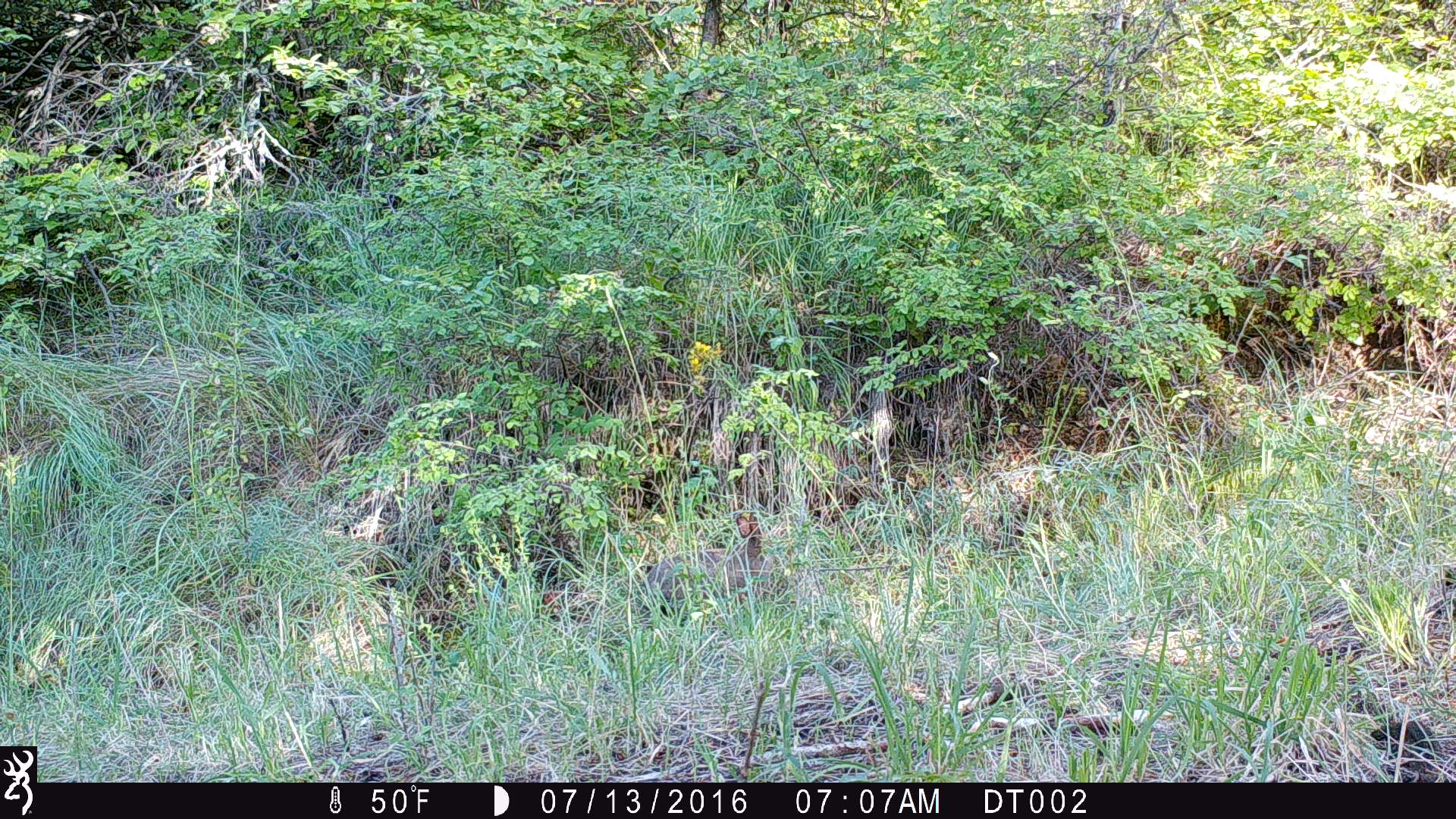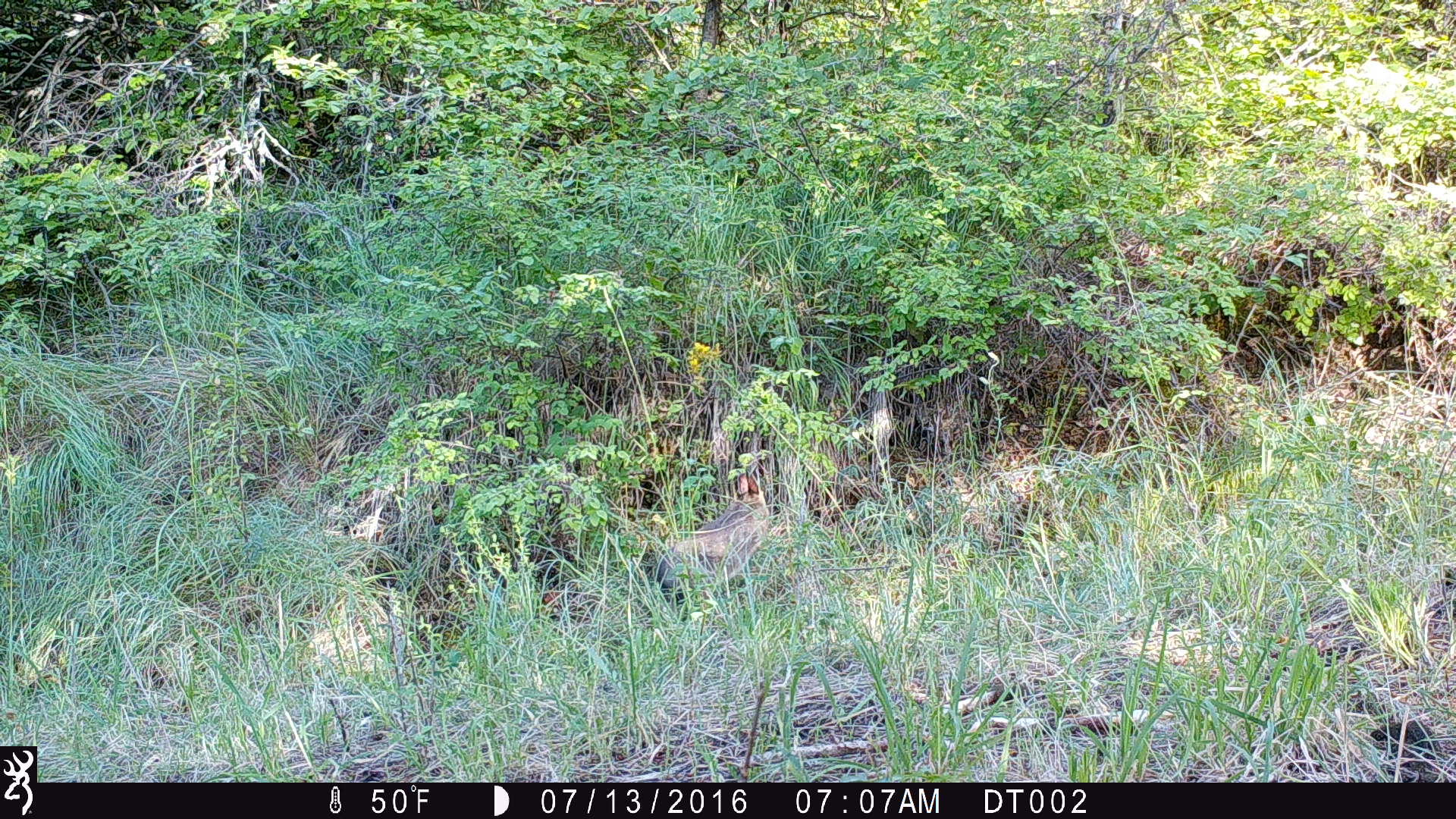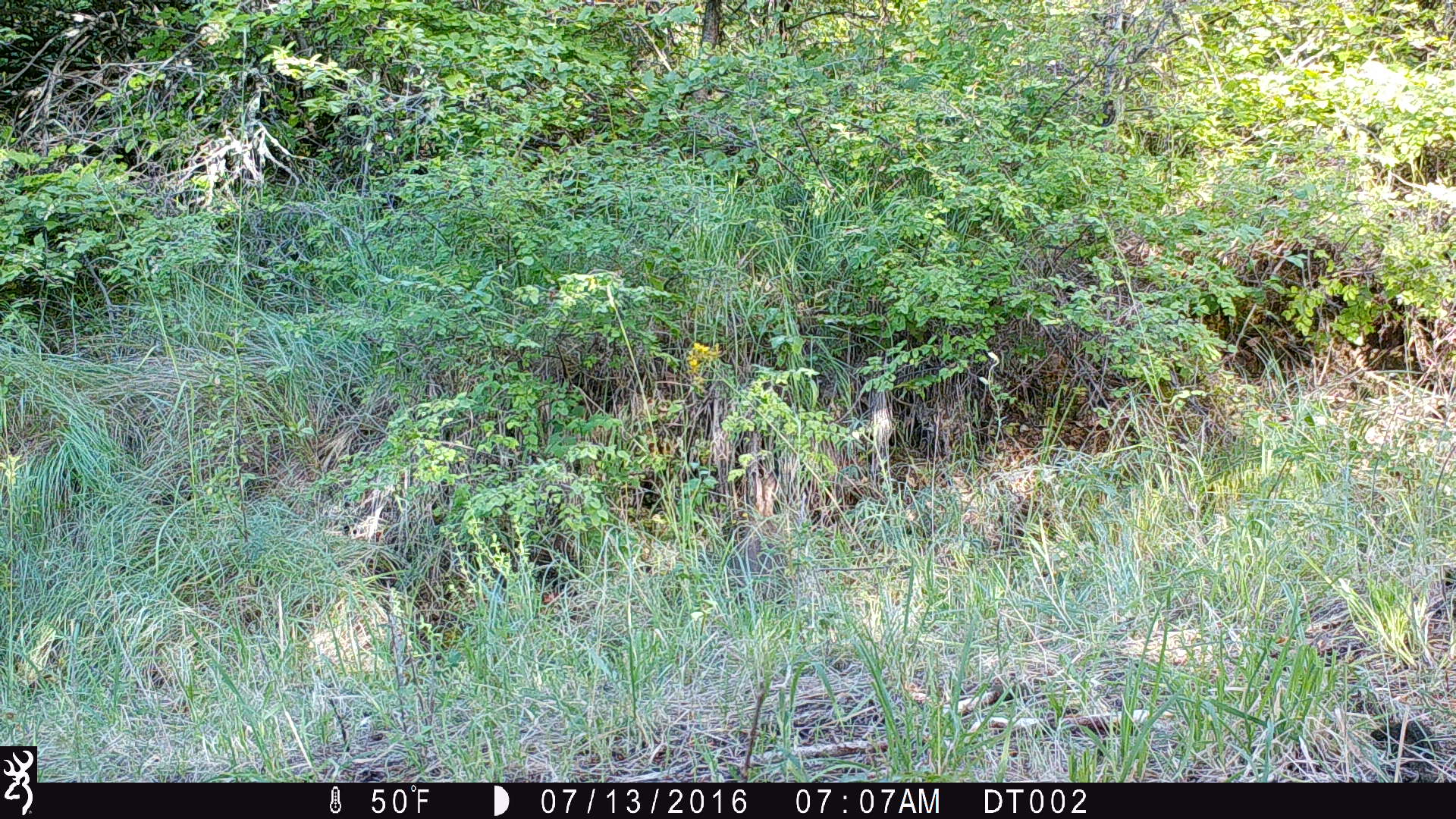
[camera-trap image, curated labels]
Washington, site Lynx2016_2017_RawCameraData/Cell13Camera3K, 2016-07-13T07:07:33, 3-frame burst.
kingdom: Animalia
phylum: Chordata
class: Mammalia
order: Lagomorpha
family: Leporidae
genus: Lepus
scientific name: Lepus americanus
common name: snowshoe hare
Lepus americanus (snowshoe hare). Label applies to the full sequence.